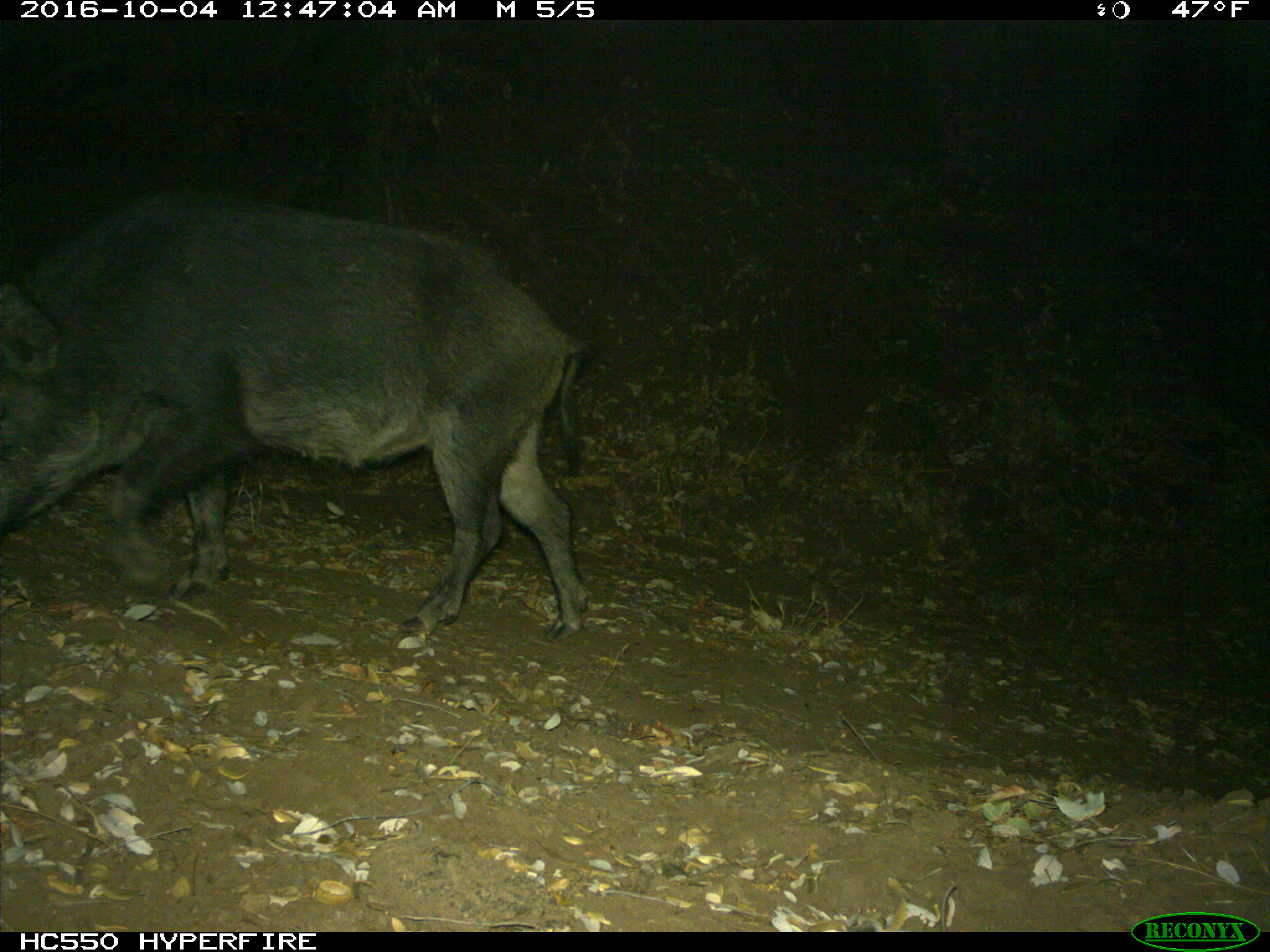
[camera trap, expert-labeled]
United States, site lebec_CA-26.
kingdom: Animalia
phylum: Chordata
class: Mammalia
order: Artiodactyla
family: Suidae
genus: Sus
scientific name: Sus scrofa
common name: wild boar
Sus scrofa (wild boar).